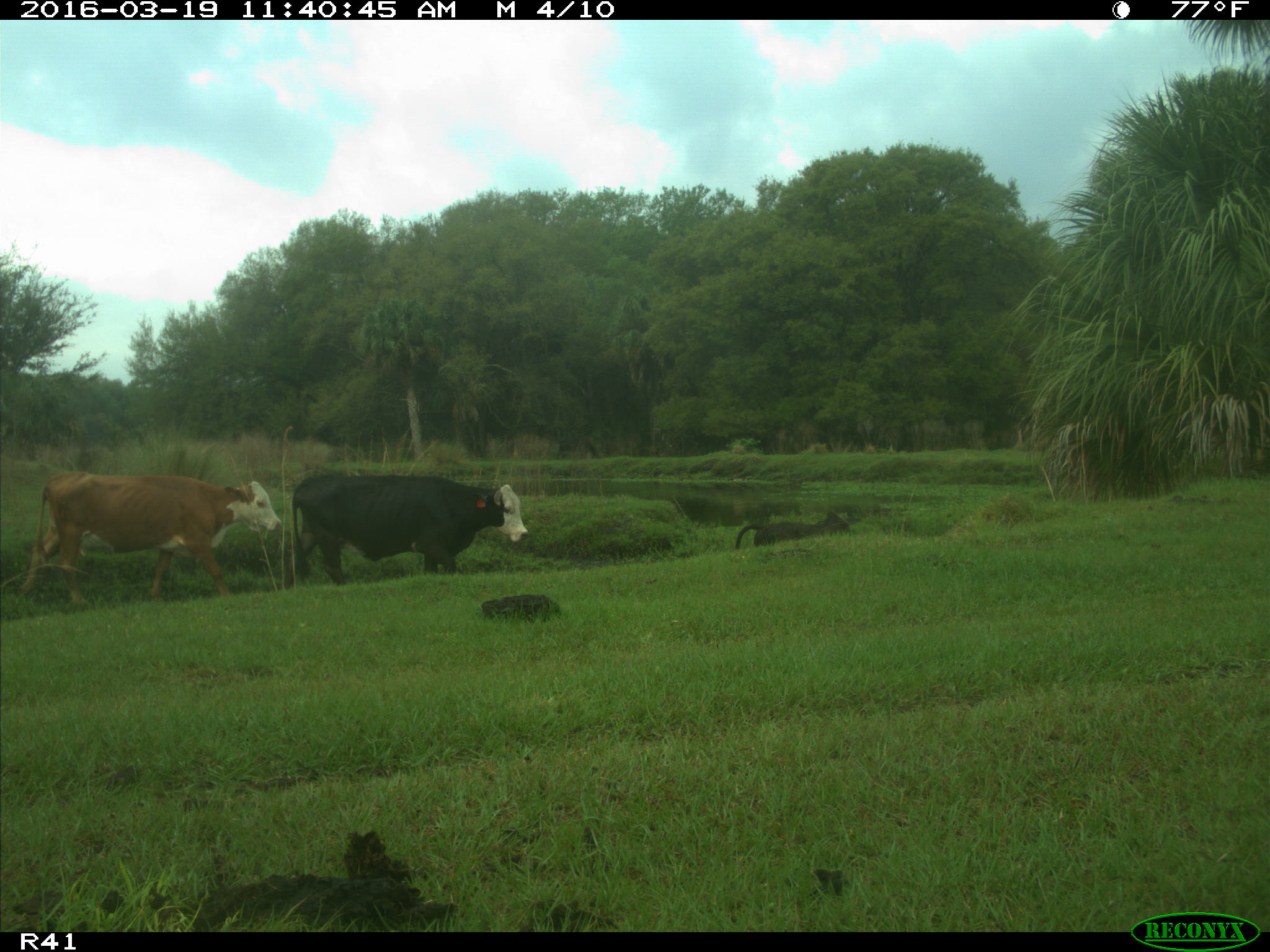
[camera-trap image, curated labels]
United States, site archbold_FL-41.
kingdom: Animalia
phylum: Chordata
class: Mammalia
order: Artiodactyla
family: Bovidae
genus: Bos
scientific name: Bos taurus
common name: domestic cow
Bos taurus (domestic cow).